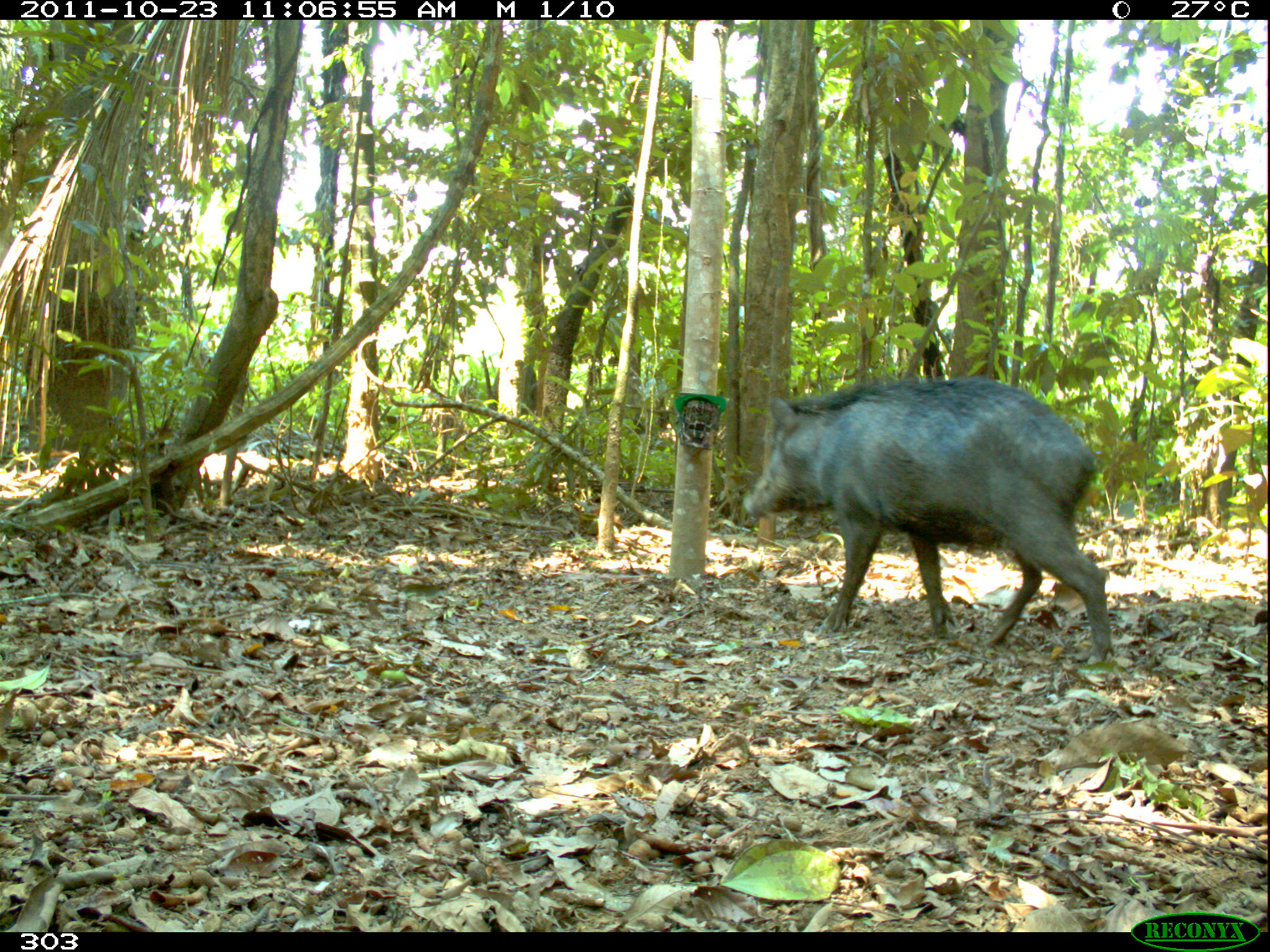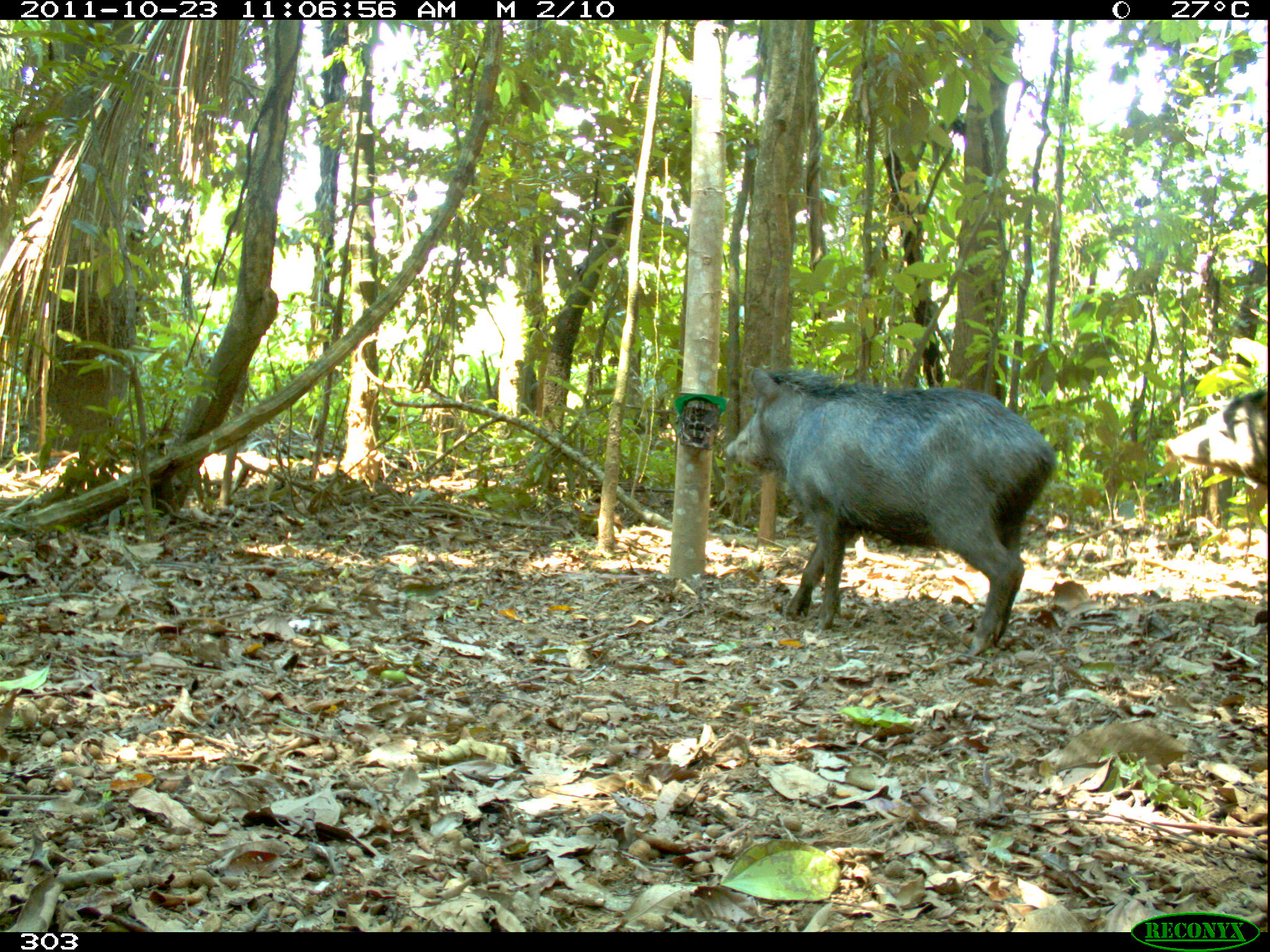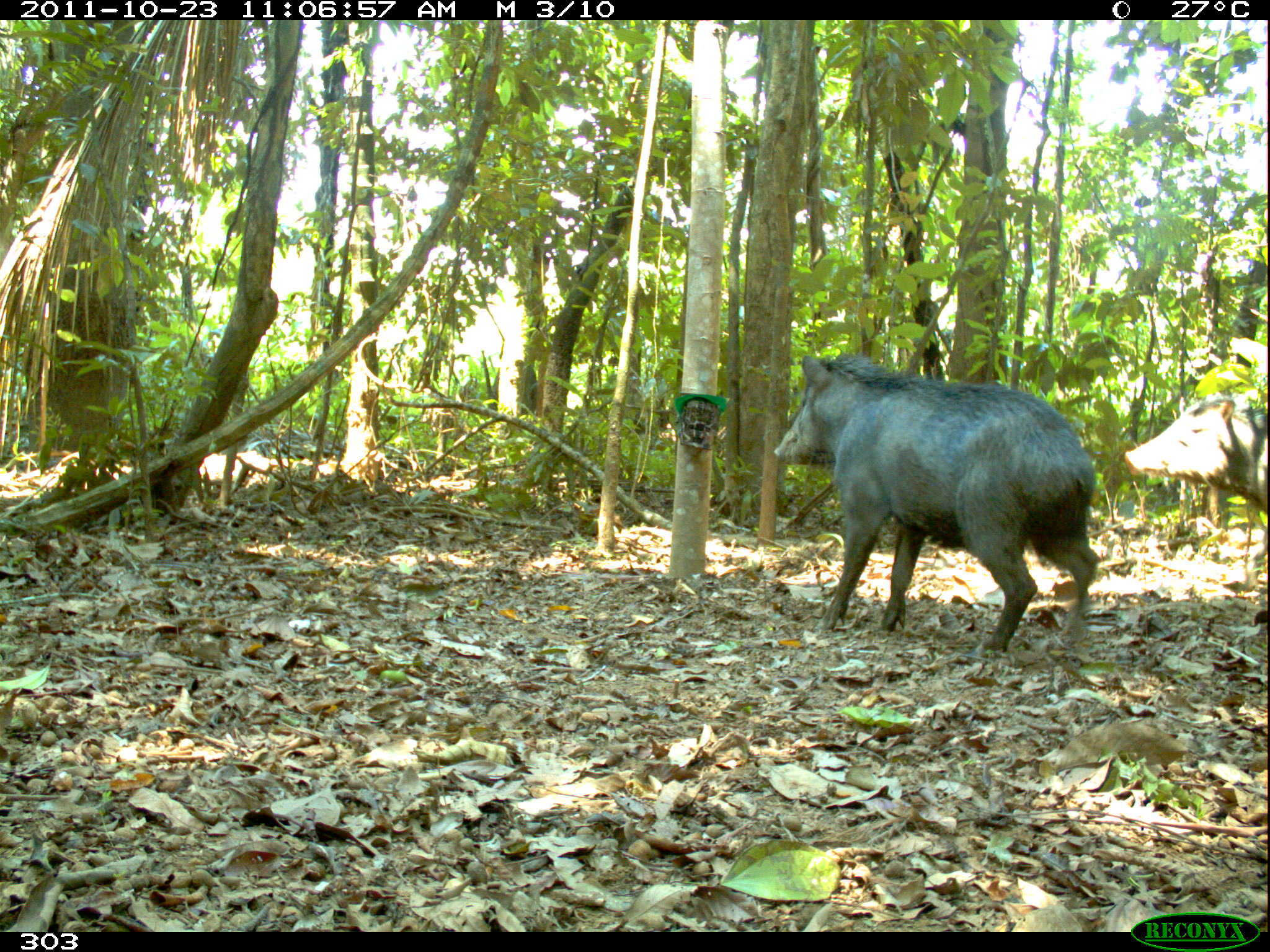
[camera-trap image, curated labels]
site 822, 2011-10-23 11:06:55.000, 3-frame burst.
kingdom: Animalia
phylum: Chordata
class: Mammalia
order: Artiodactyla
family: Tayassuidae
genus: Tayassu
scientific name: Tayassu pecari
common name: white-lipped peccary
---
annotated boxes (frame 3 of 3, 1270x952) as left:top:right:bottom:
tayassu pecari: 774:350:1103:655; 1123:390:1270:531